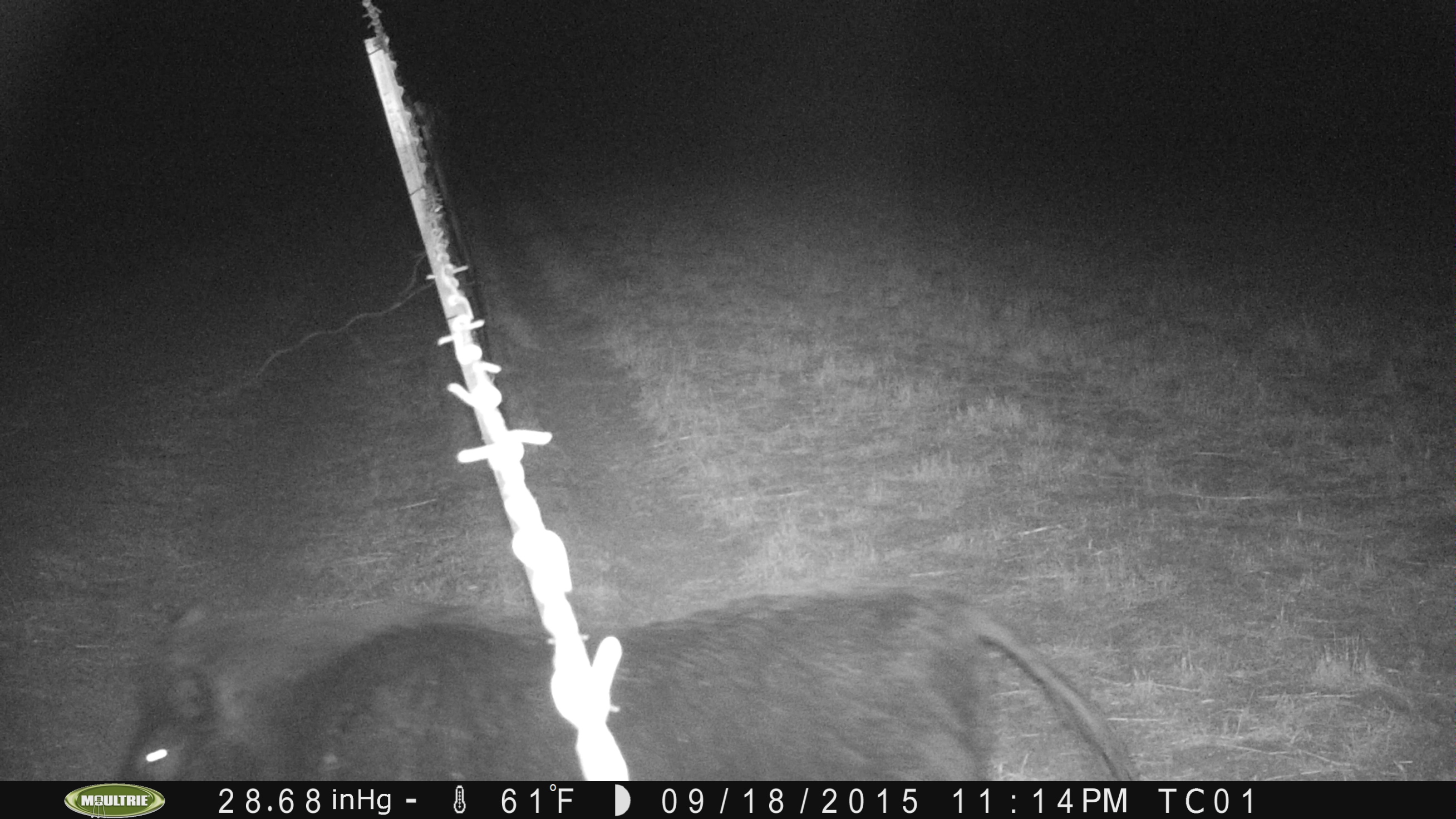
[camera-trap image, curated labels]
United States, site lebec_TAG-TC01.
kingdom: Animalia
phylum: Chordata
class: Mammalia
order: Artiodactyla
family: Suidae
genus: Sus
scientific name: Sus scrofa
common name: wild boar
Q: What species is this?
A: Sus scrofa (wild boar).